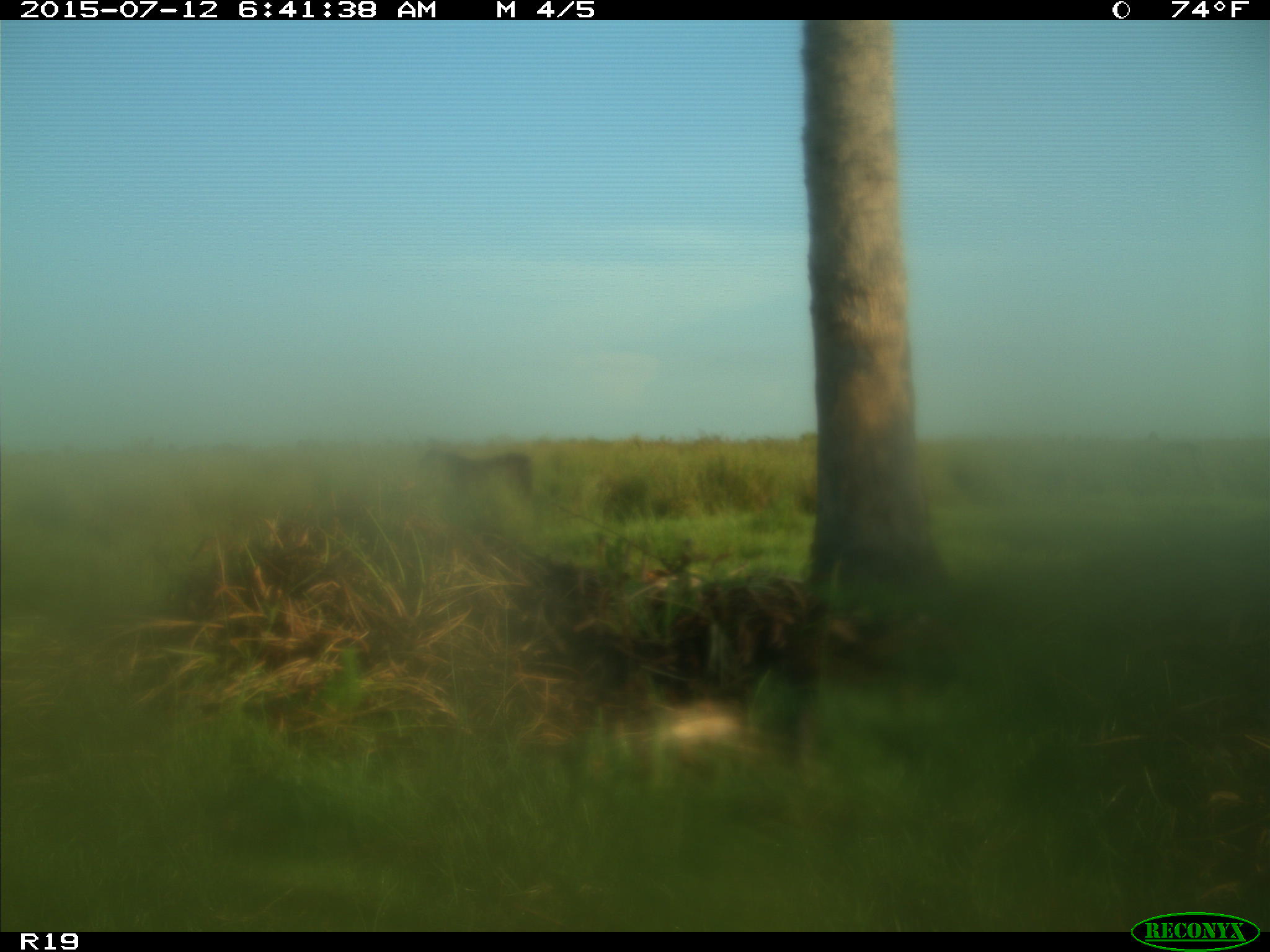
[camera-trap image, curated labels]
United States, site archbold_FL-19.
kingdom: Animalia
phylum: Chordata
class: Mammalia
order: Artiodactyla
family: Bovidae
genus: Bos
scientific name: Bos taurus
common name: domestic cow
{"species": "Bos taurus (domestic cow)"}